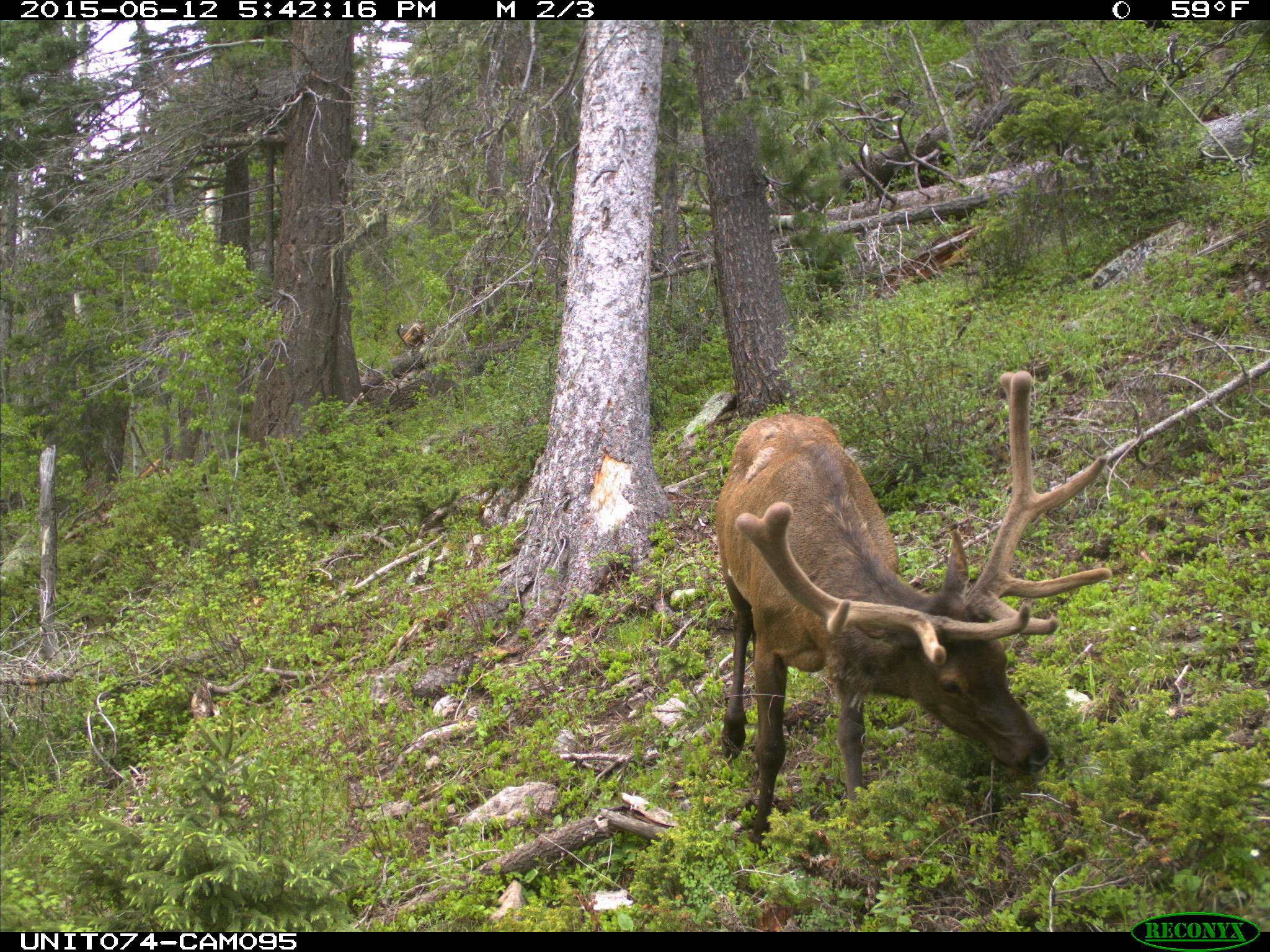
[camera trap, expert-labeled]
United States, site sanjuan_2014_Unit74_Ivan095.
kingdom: Animalia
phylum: Chordata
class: Mammalia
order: Artiodactyla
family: Cervidae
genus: Cervus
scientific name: Cervus elaphus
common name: red deer